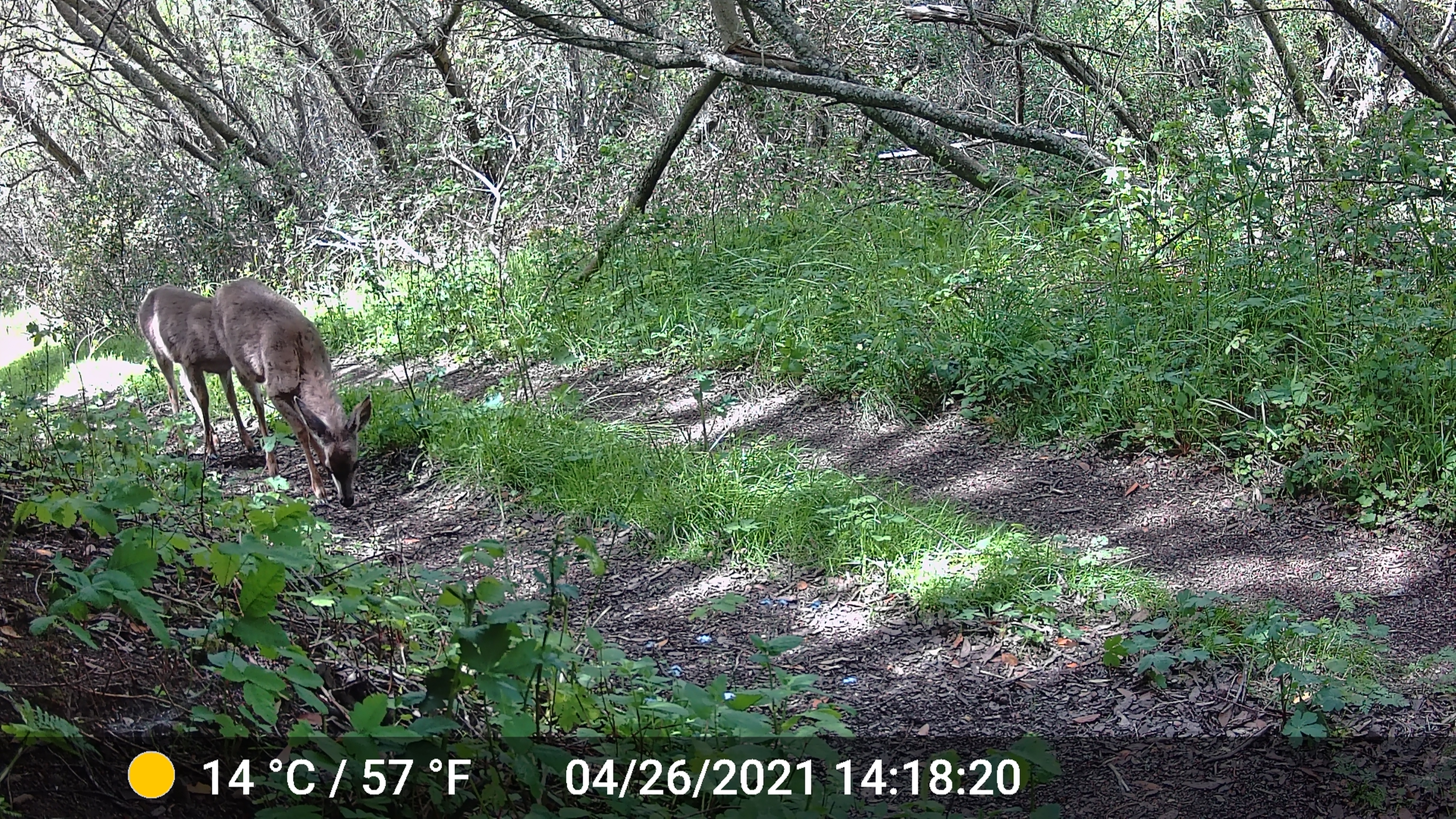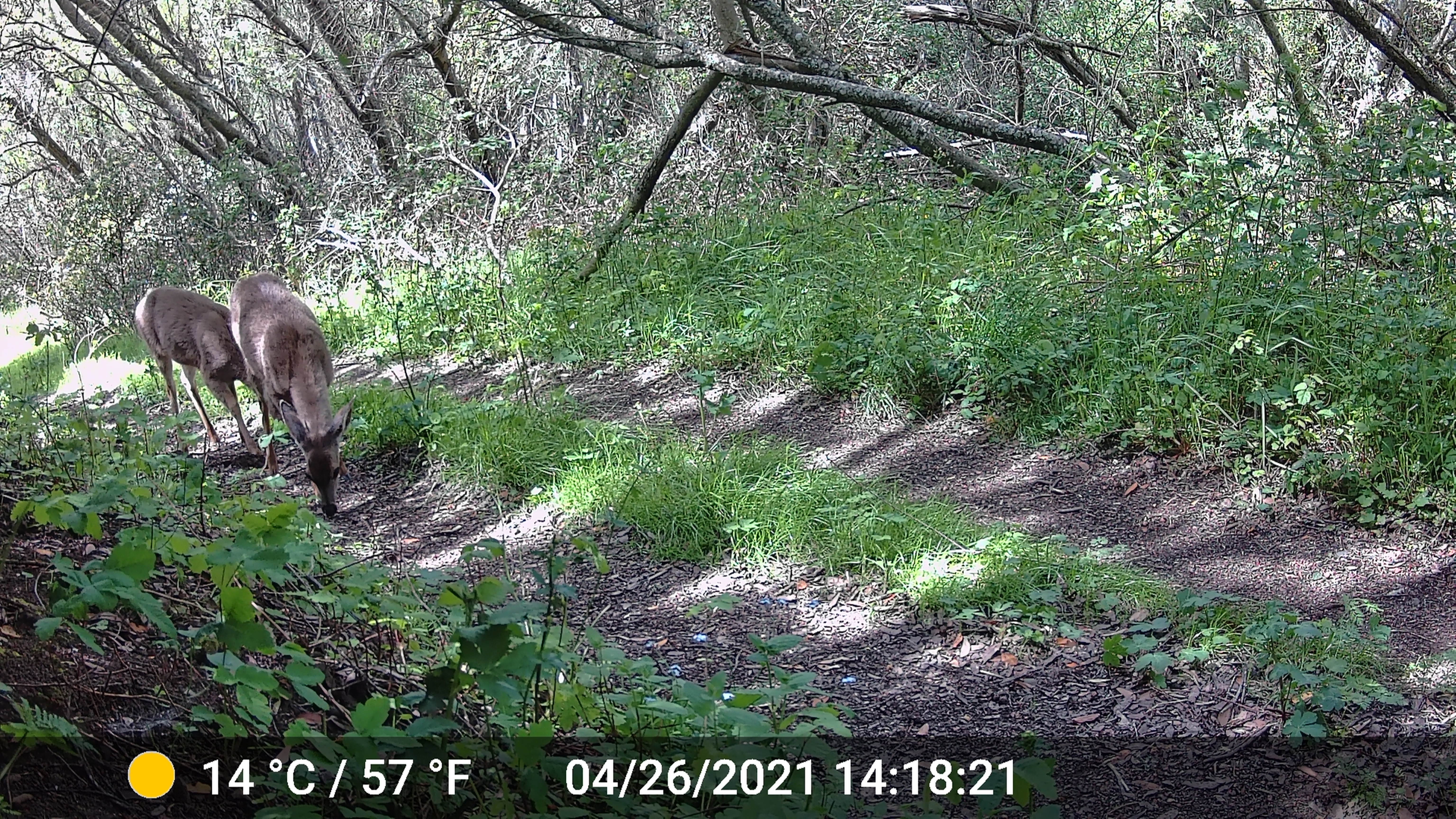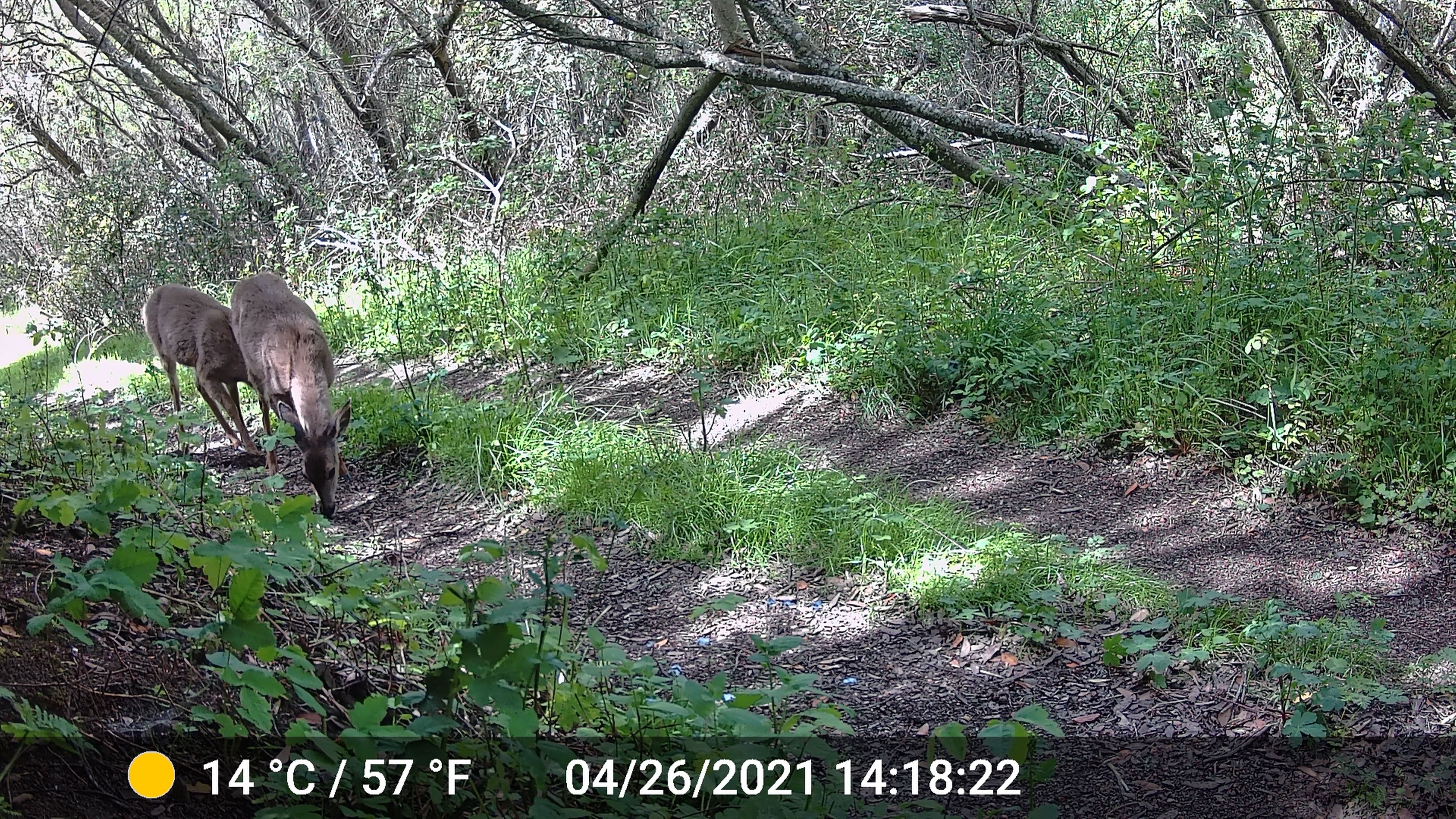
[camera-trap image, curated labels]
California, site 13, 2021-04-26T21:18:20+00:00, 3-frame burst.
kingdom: Animalia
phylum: Chordata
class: Mammalia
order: Artiodactyla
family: Cervidae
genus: Odocoileus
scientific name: Odocoileus hemionus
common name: mule deer